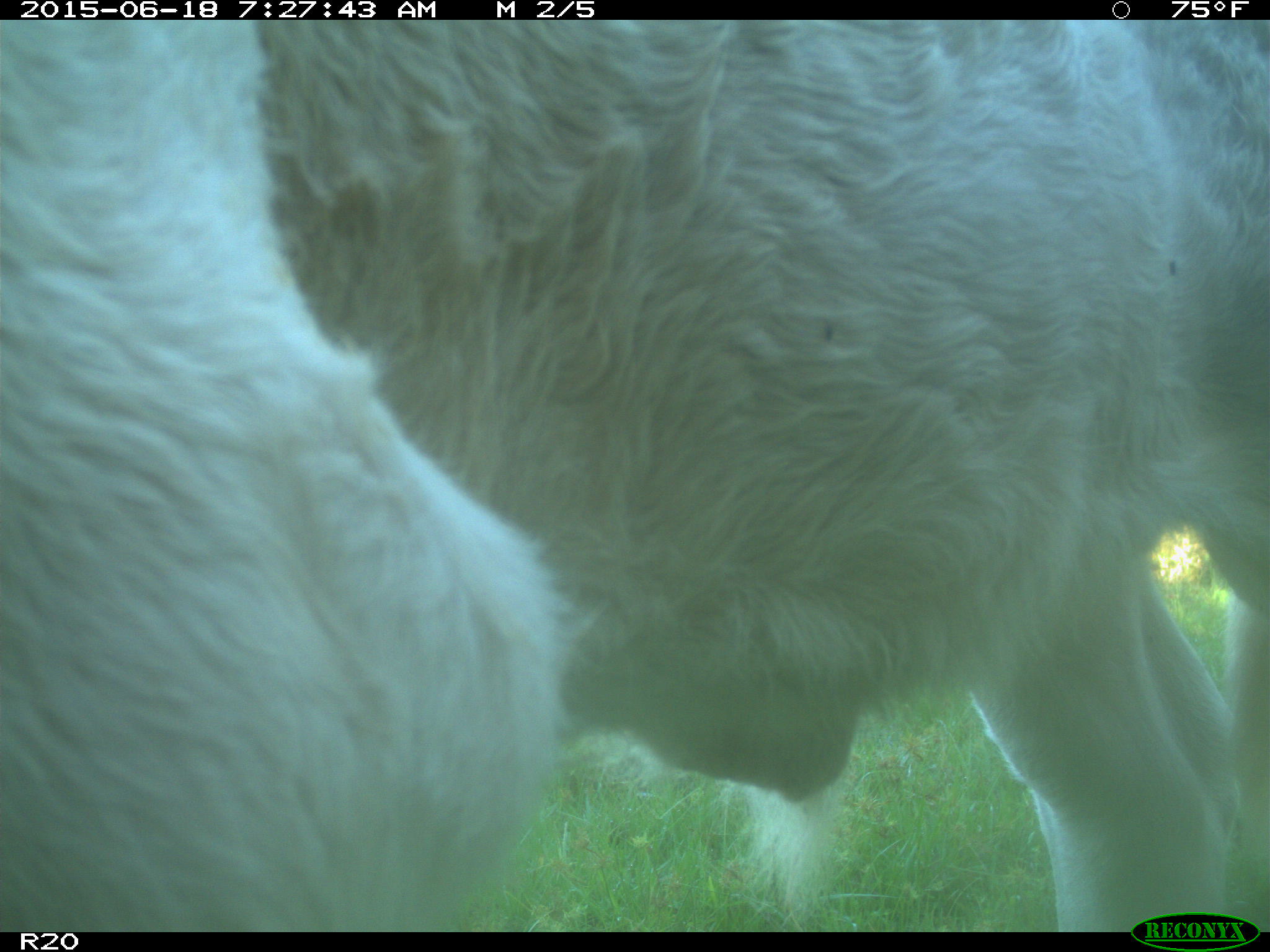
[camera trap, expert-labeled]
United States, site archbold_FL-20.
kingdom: Animalia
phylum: Chordata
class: Mammalia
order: Artiodactyla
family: Bovidae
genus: Bos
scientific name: Bos taurus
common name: domestic cow